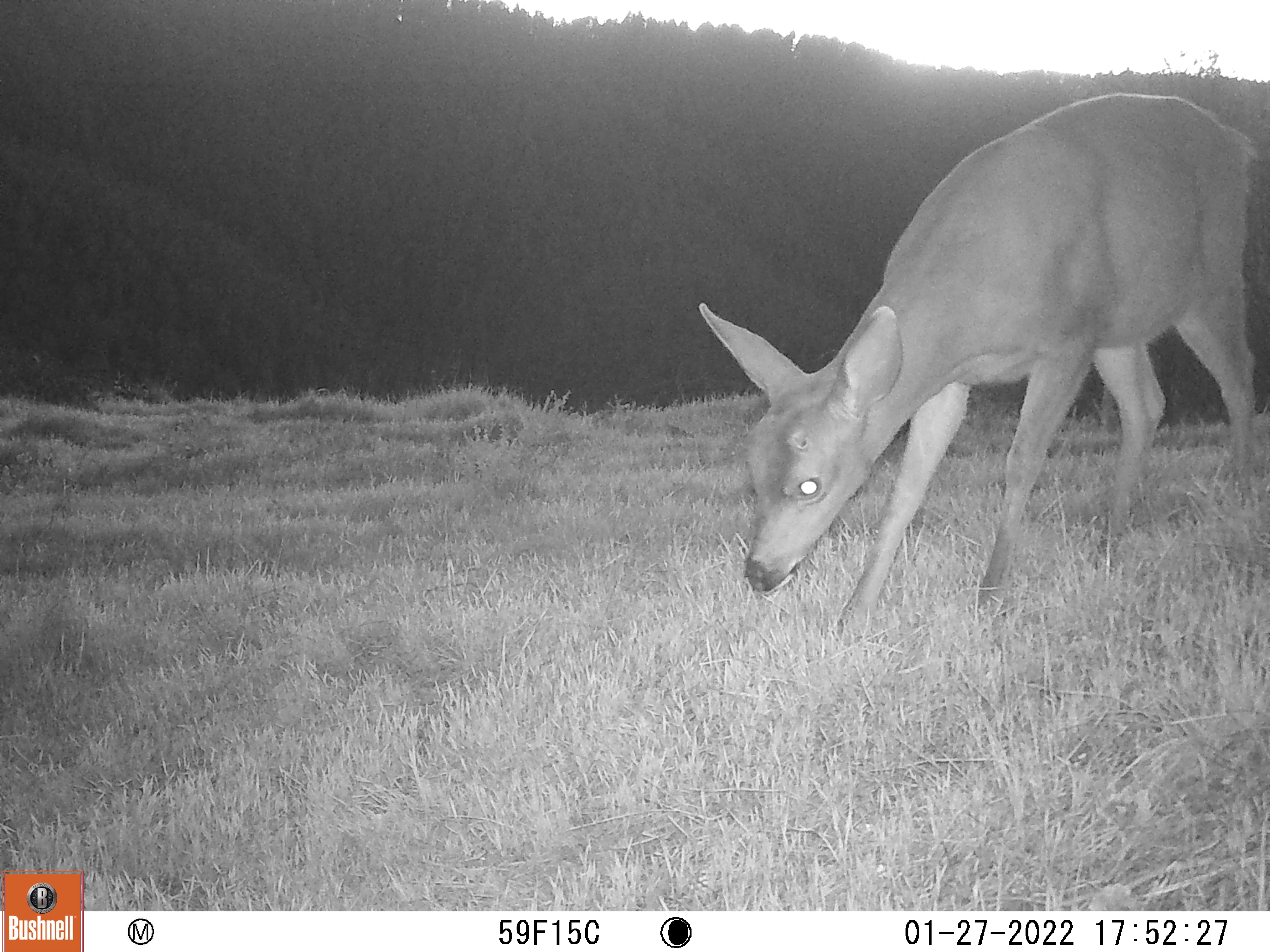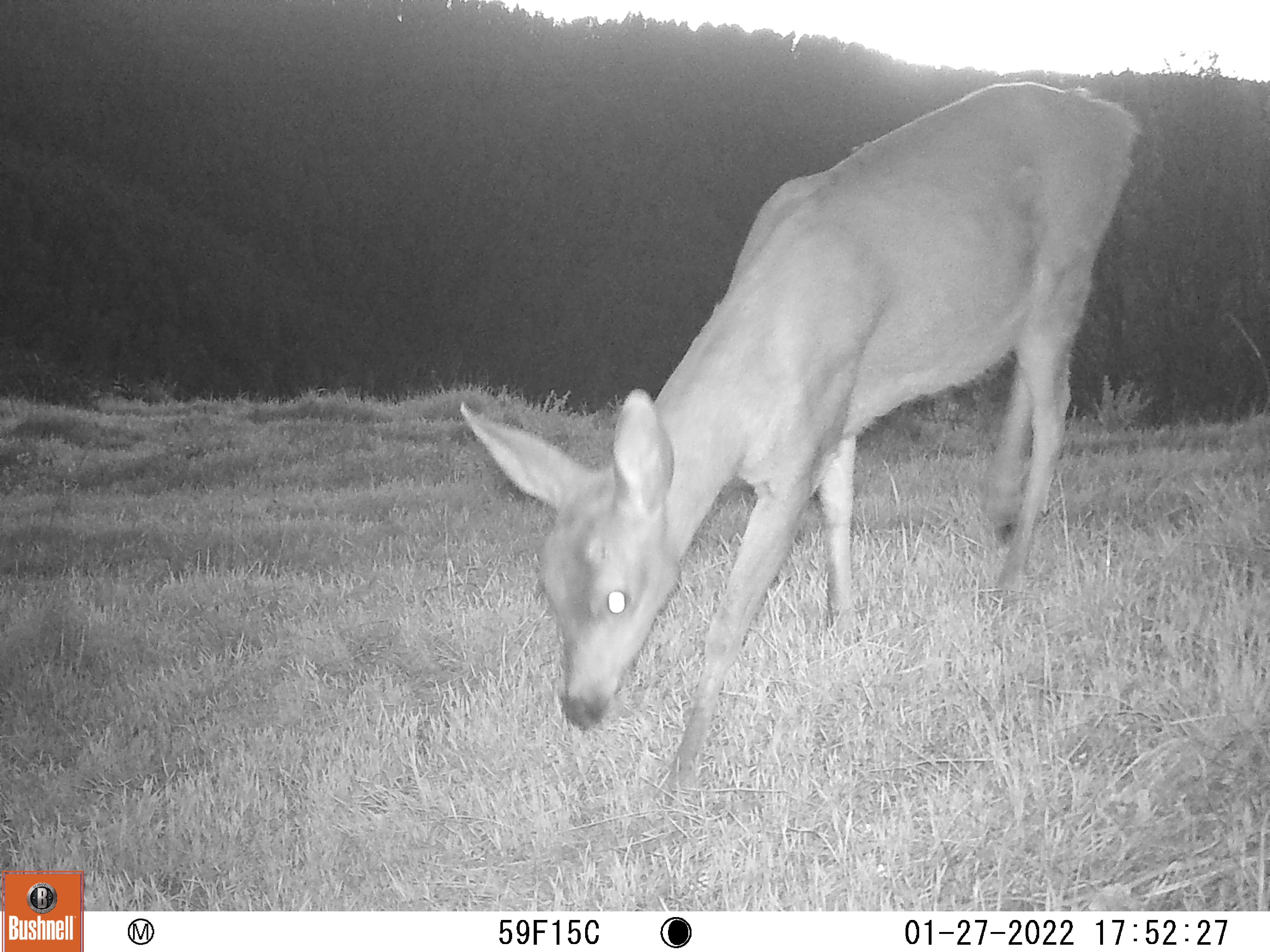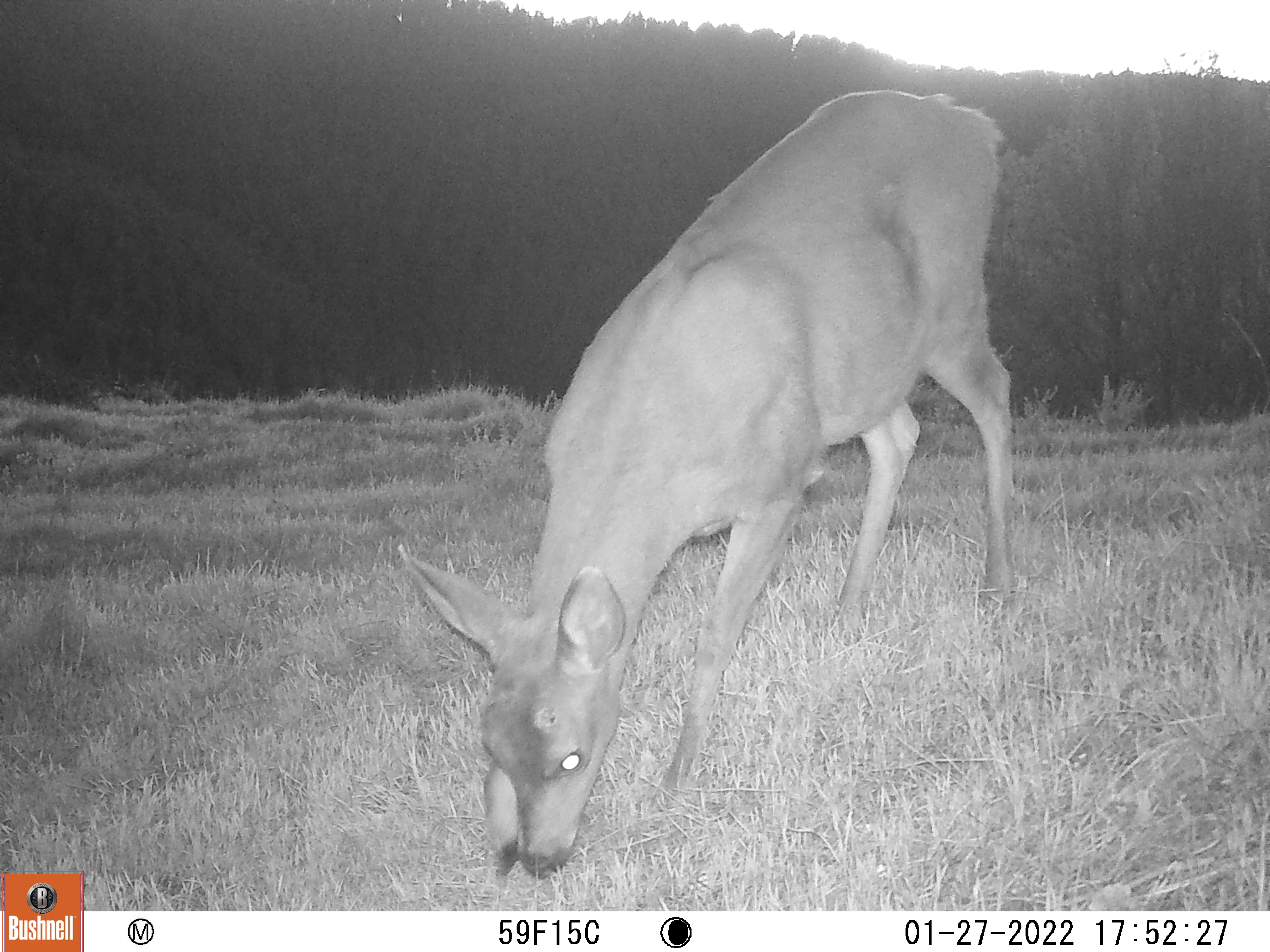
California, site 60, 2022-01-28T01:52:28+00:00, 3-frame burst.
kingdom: Animalia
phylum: Chordata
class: Mammalia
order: Artiodactyla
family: Cervidae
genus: Odocoileus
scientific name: Odocoileus hemionus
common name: mule deer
Mule deer (Odocoileus hemionus).